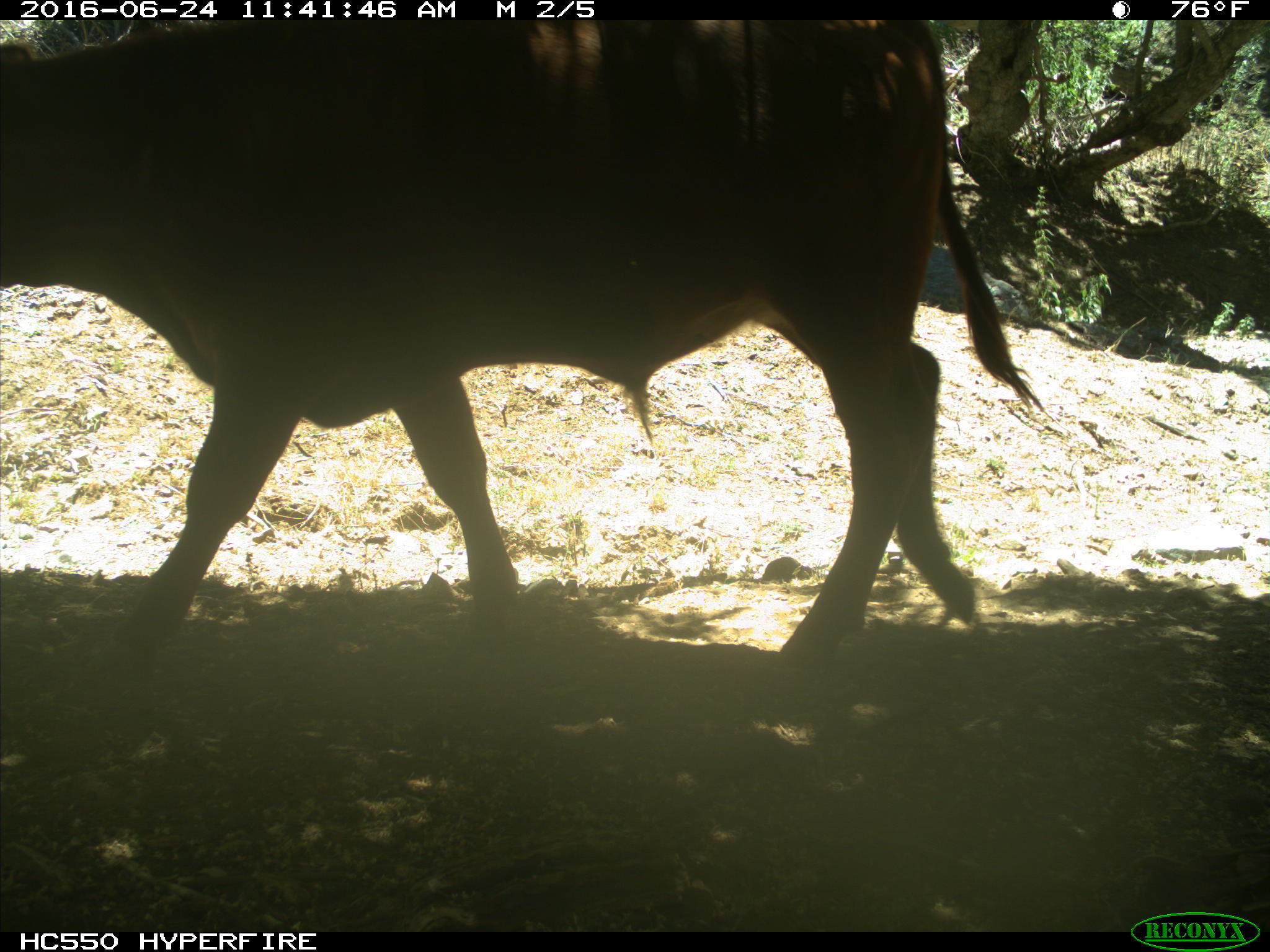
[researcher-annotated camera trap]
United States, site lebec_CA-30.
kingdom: Animalia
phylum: Chordata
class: Mammalia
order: Artiodactyla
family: Bovidae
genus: Bos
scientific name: Bos taurus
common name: domestic cow